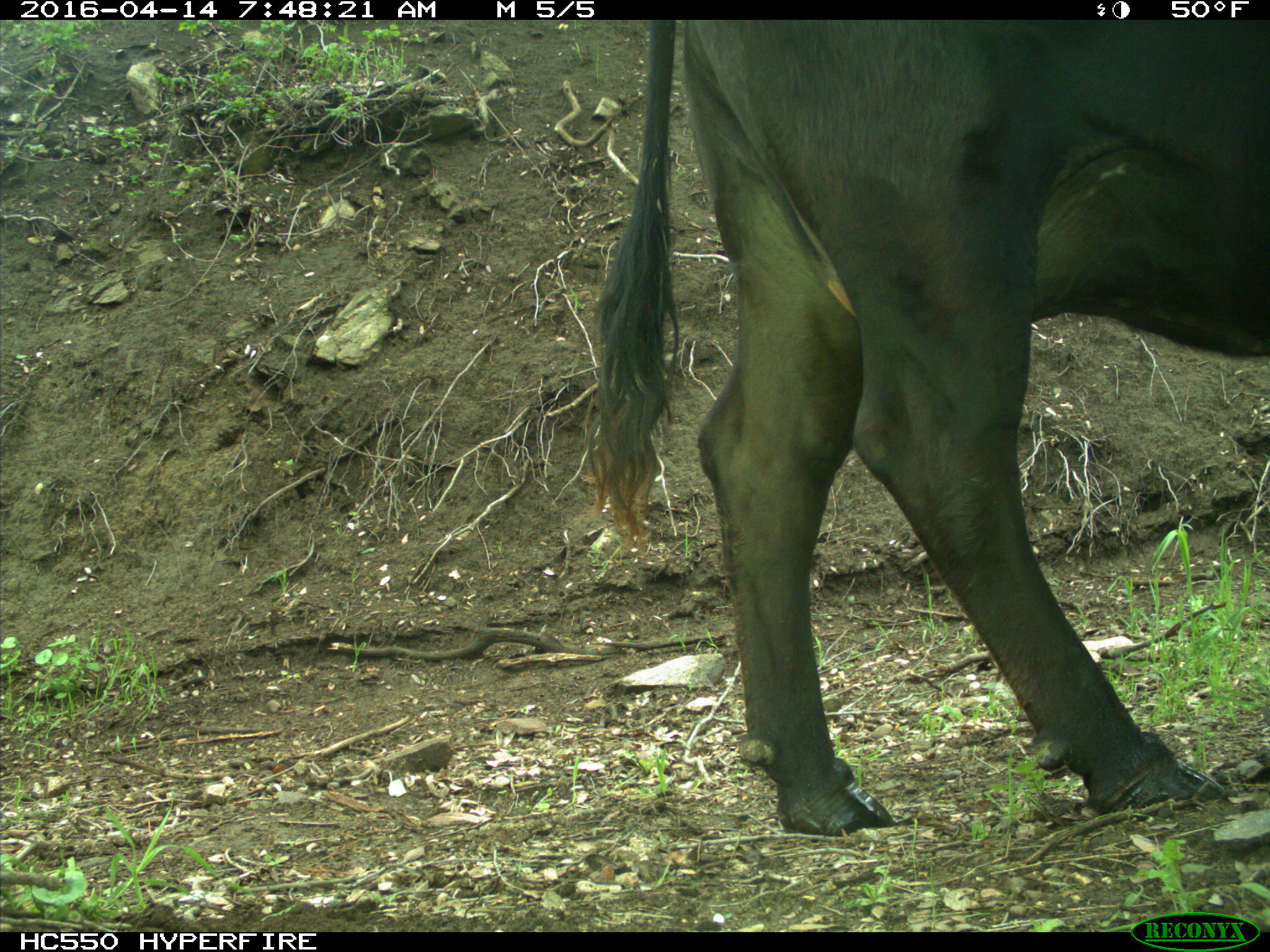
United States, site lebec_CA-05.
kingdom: Animalia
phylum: Chordata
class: Mammalia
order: Artiodactyla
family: Bovidae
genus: Bos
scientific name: Bos taurus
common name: domestic cow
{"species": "Bos taurus (domestic cow)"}